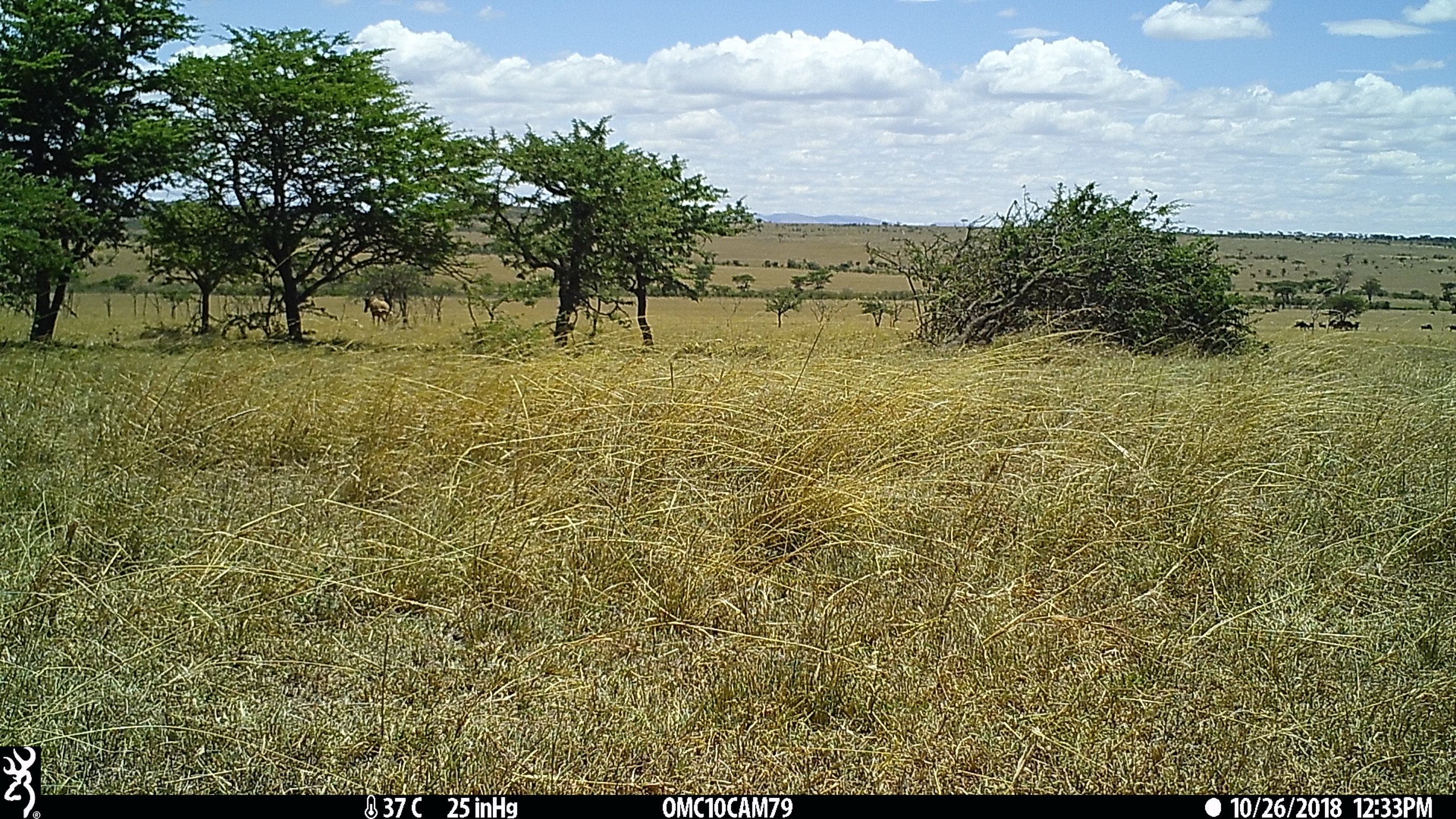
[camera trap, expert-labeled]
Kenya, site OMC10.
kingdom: Animalia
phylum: Chordata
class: Mammalia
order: Artiodactyla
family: Bovidae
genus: Damaliscus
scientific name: Damaliscus lunatus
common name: topi